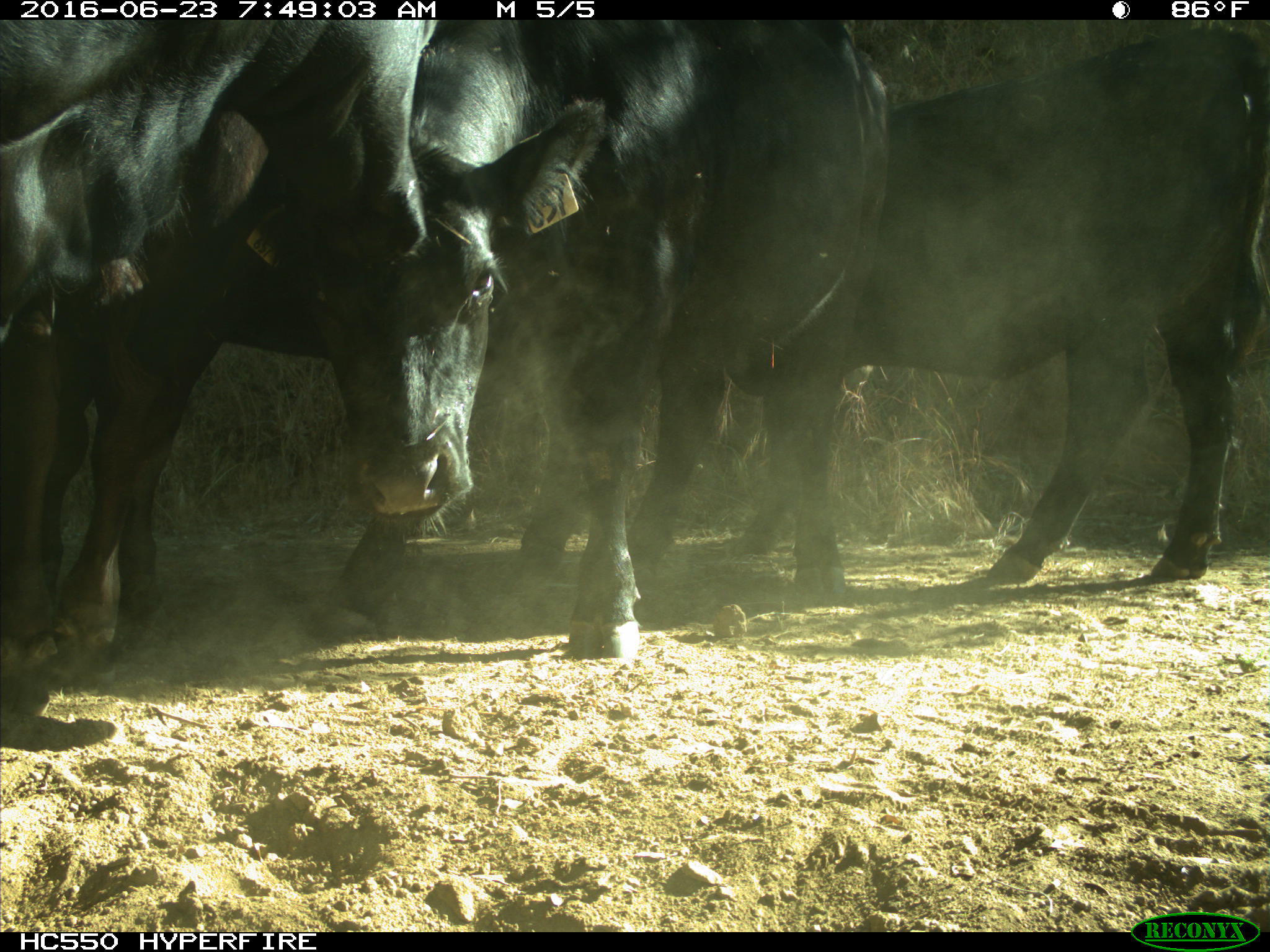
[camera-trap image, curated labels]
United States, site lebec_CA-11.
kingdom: Animalia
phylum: Chordata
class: Mammalia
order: Artiodactyla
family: Bovidae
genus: Bos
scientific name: Bos taurus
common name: domestic cow